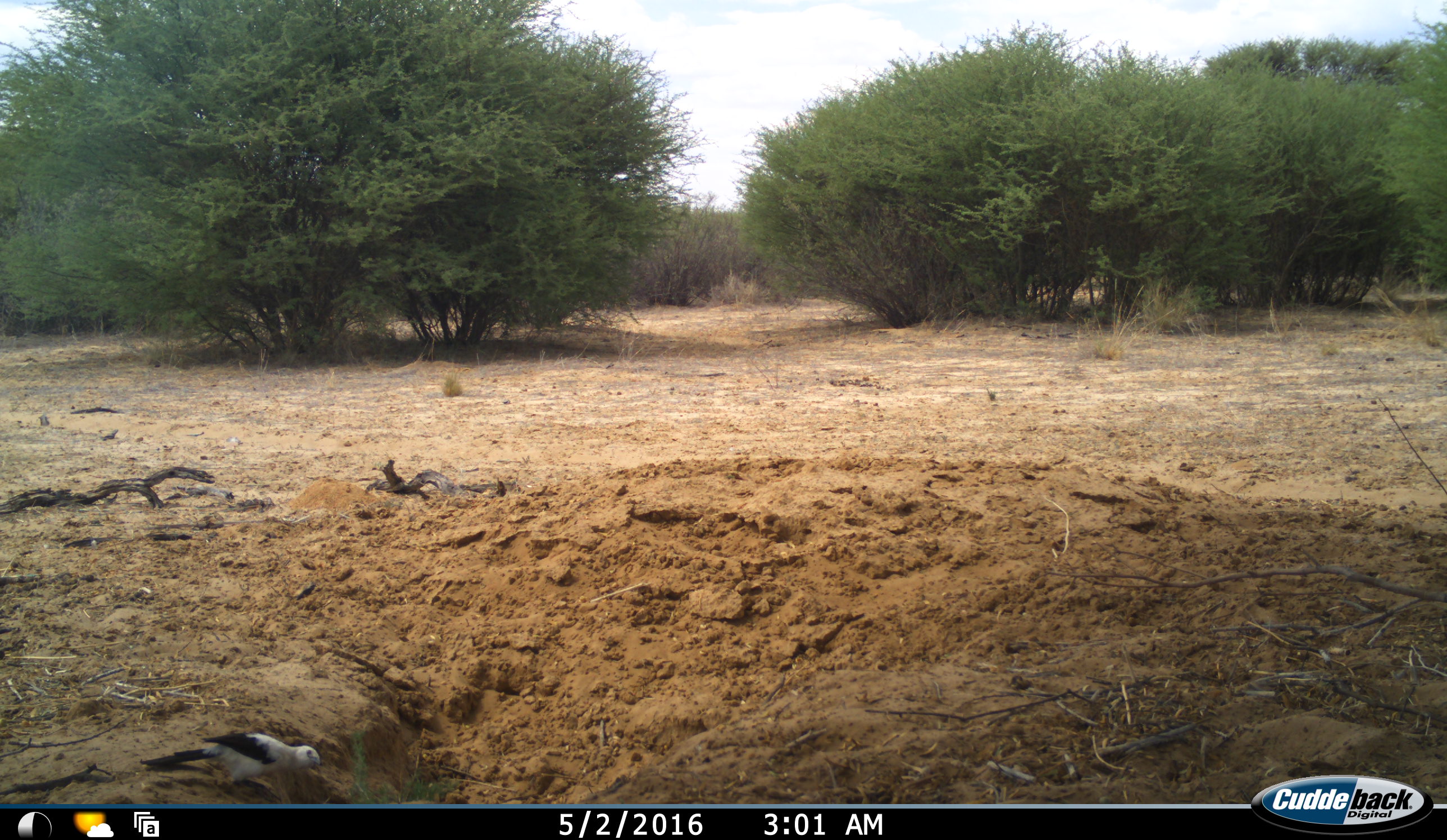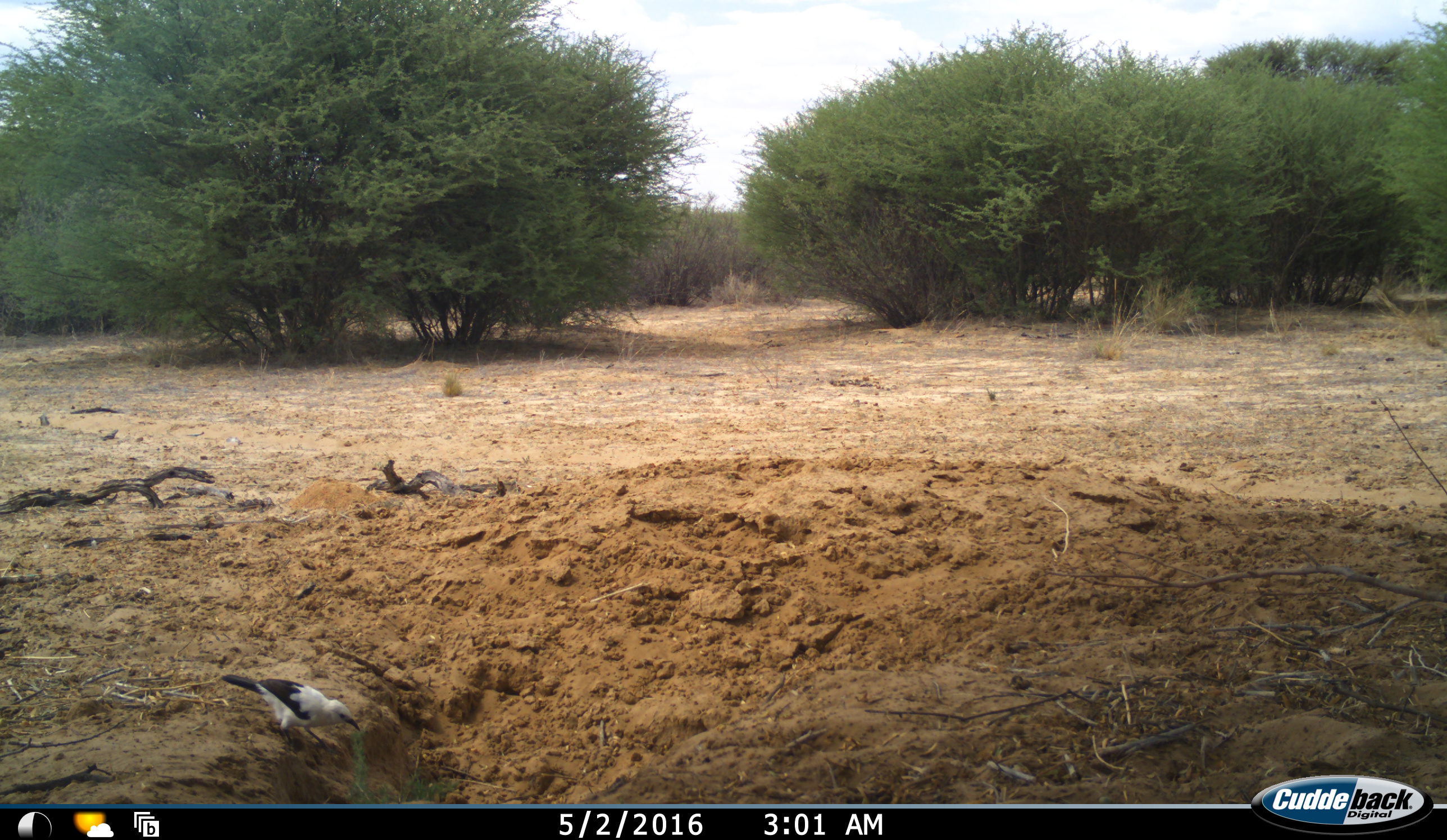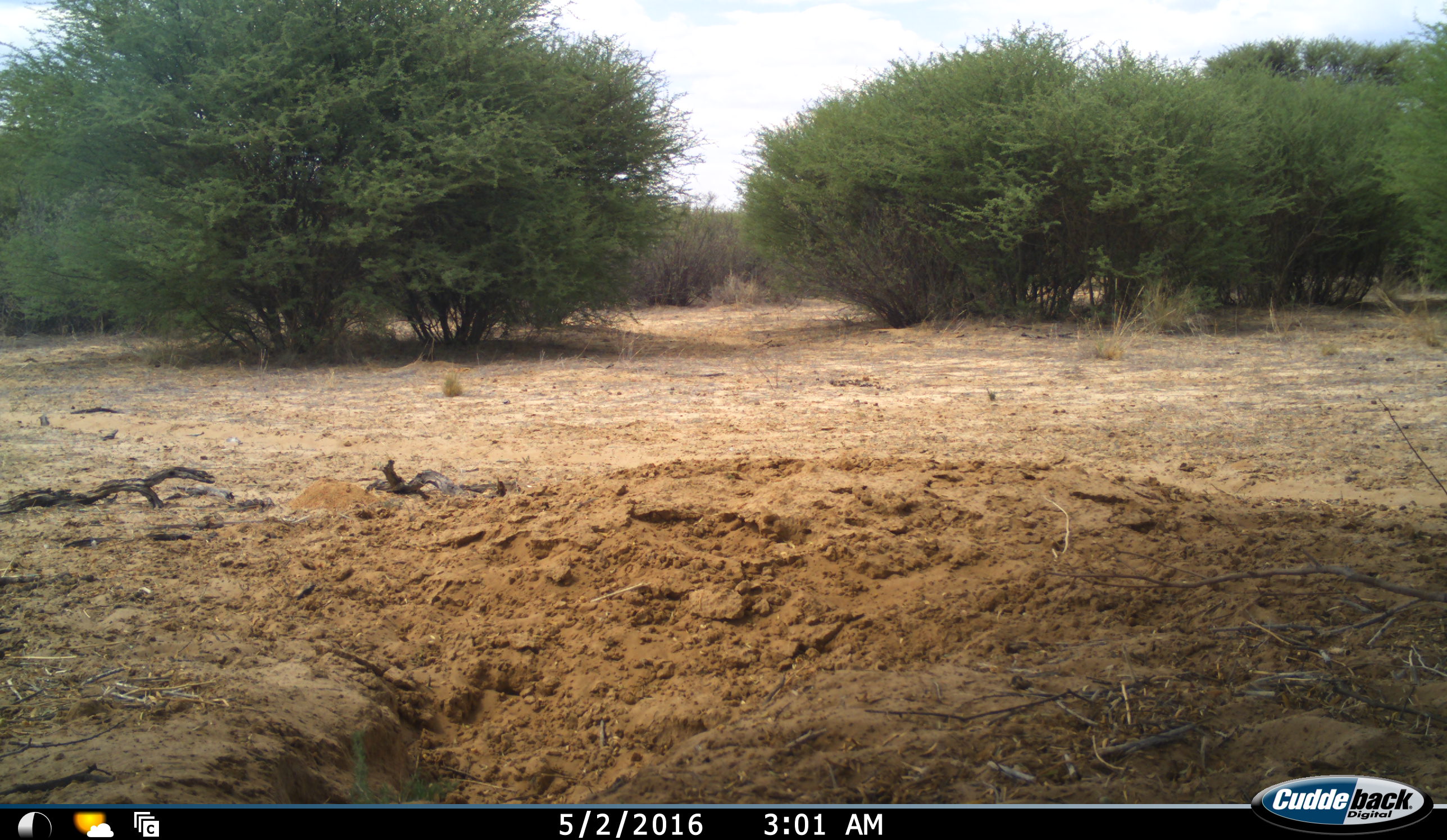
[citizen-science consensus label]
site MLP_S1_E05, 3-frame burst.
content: unidentified animal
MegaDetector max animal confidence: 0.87